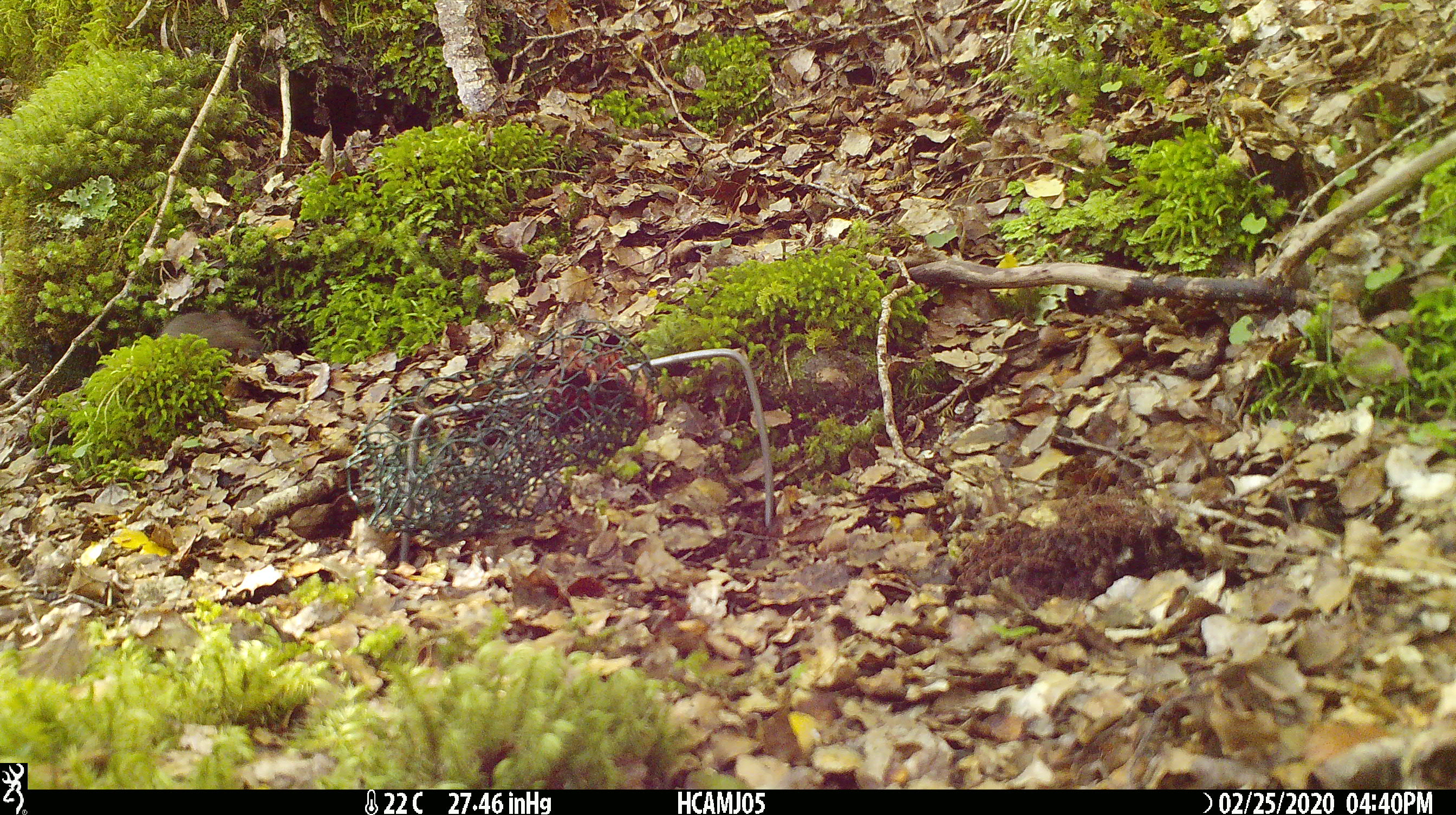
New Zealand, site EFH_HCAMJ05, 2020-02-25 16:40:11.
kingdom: Animalia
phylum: Chordata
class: Mammalia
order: Rodentia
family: Muridae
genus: Mus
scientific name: Mus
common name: mouse